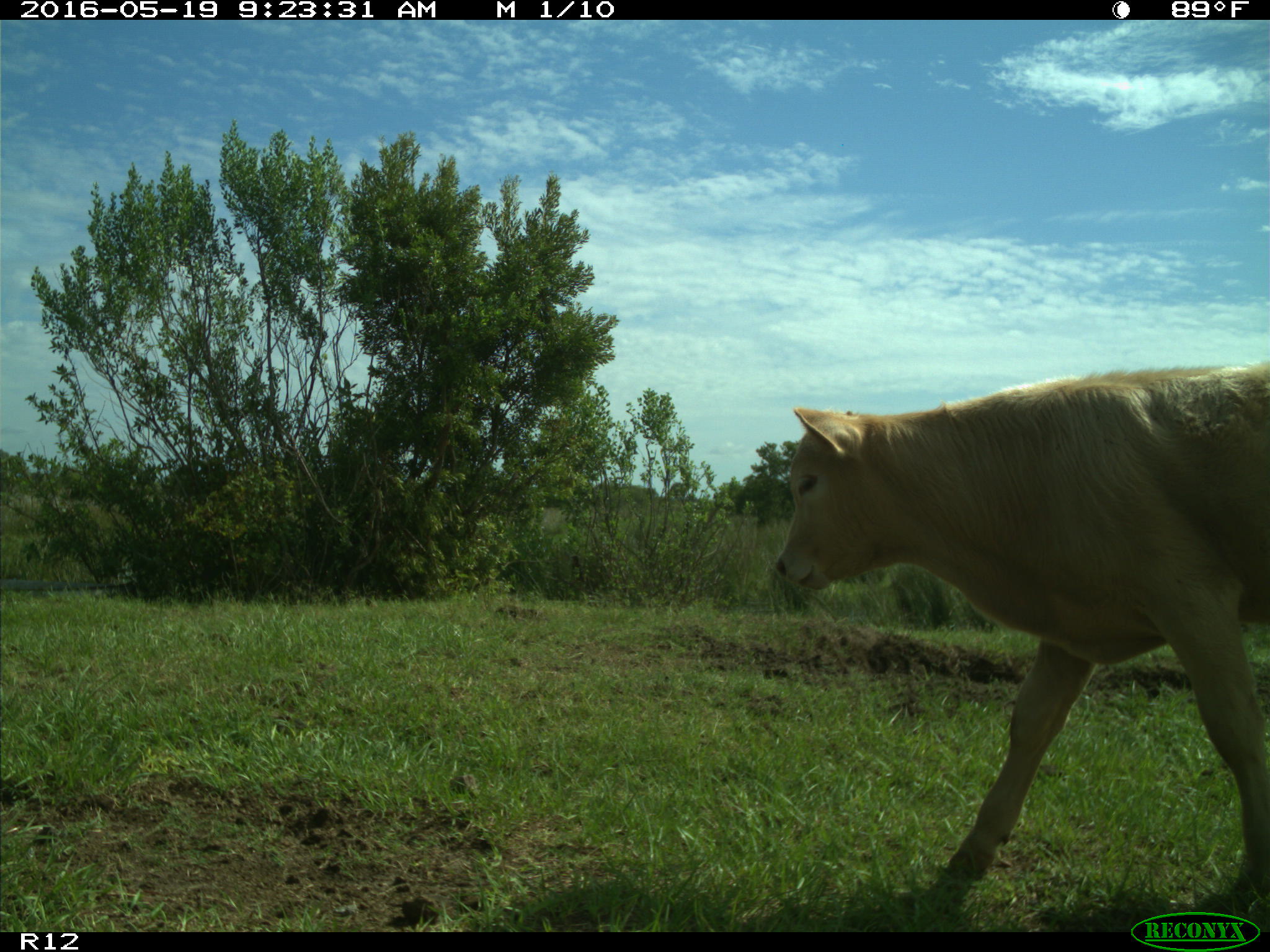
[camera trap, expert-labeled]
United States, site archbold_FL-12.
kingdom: Animalia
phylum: Chordata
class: Mammalia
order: Artiodactyla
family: Bovidae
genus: Bos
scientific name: Bos taurus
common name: domestic cow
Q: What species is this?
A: Bos taurus (domestic cow).